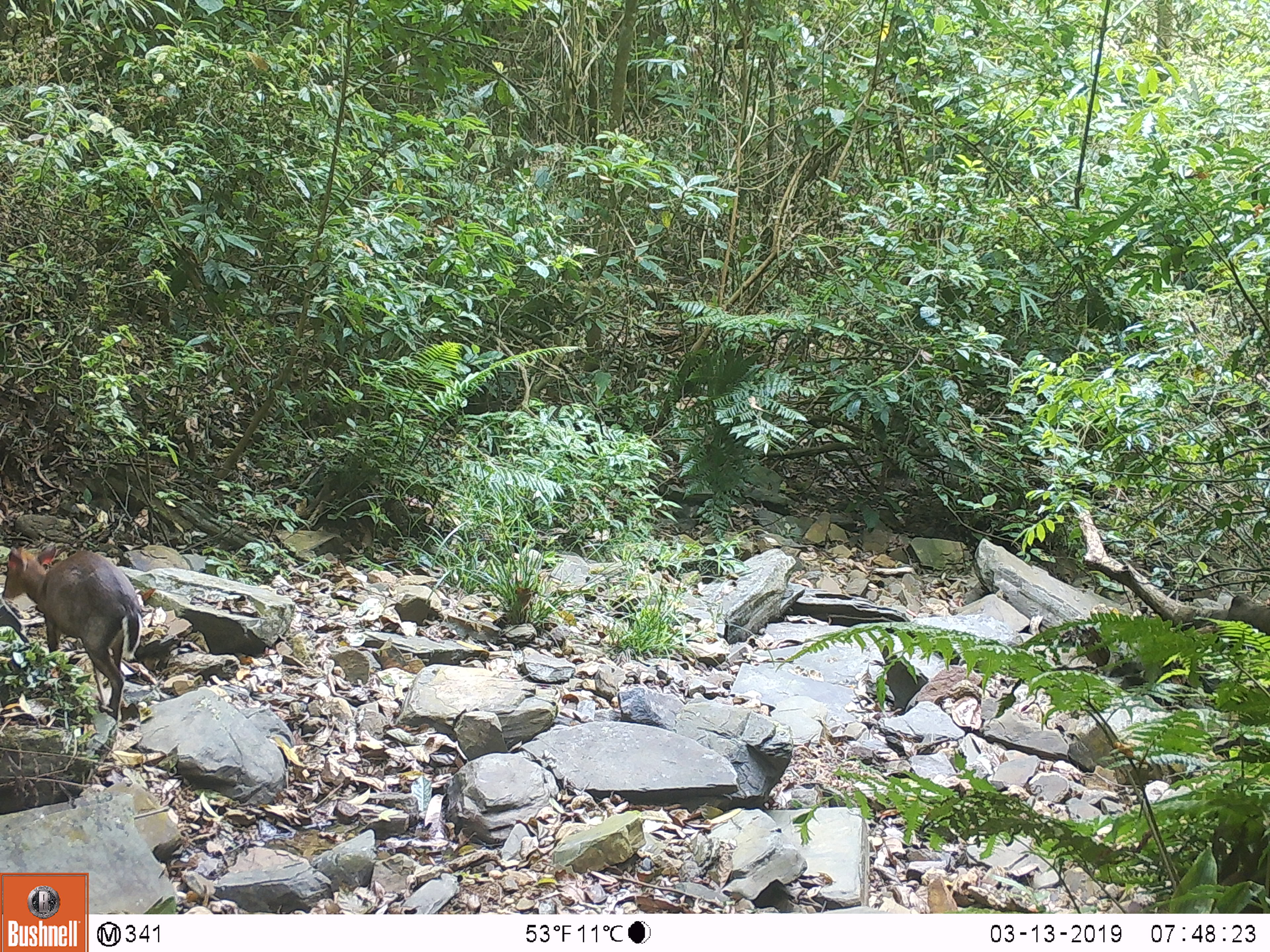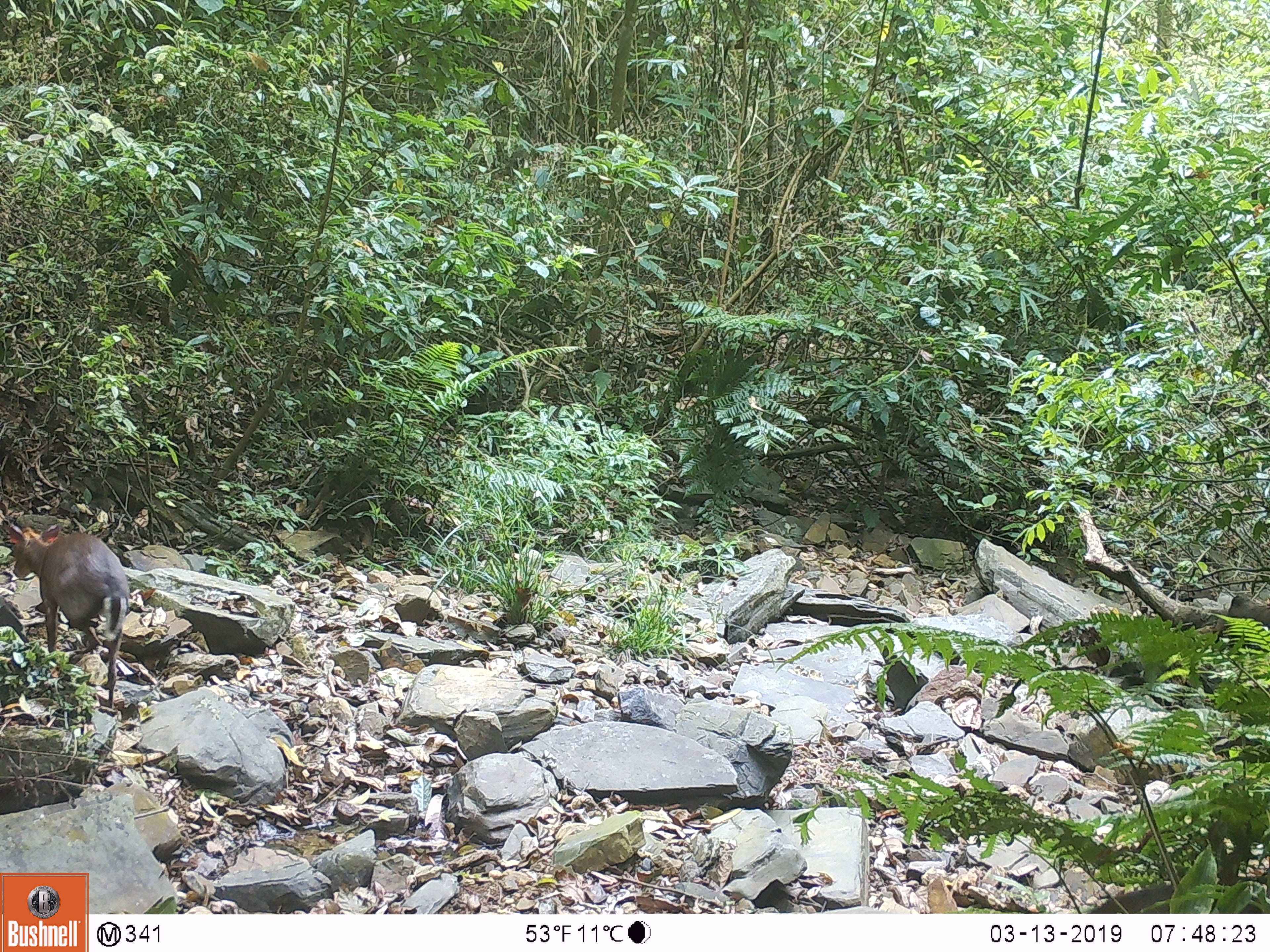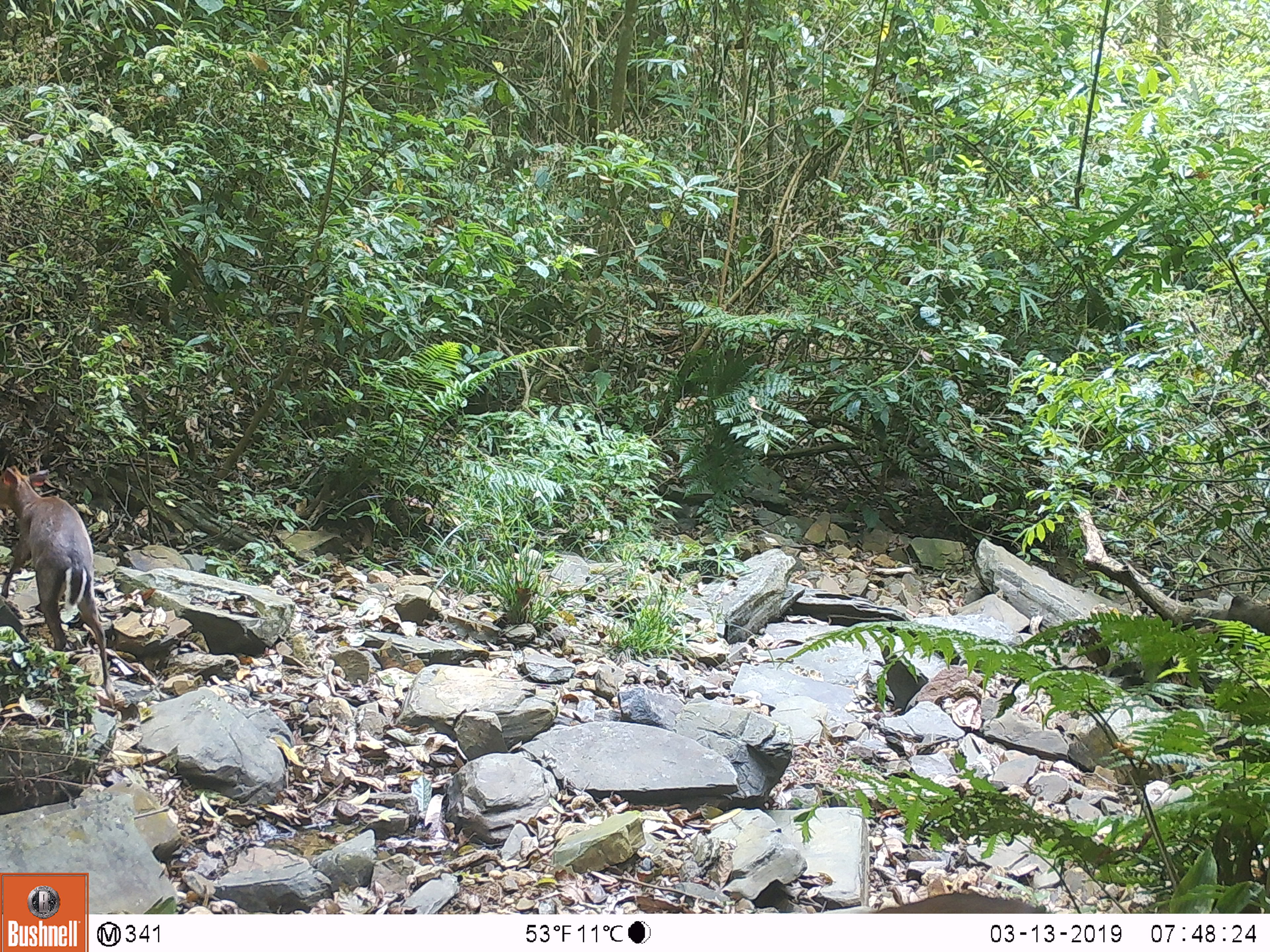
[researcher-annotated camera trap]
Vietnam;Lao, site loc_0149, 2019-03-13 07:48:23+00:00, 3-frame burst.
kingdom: Animalia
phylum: Chordata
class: Mammalia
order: Artiodactyla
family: Cervidae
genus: Muntiacus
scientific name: Muntiacus rooseveltorum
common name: roosevelt's muntjac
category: roosevelts muntjac group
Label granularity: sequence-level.